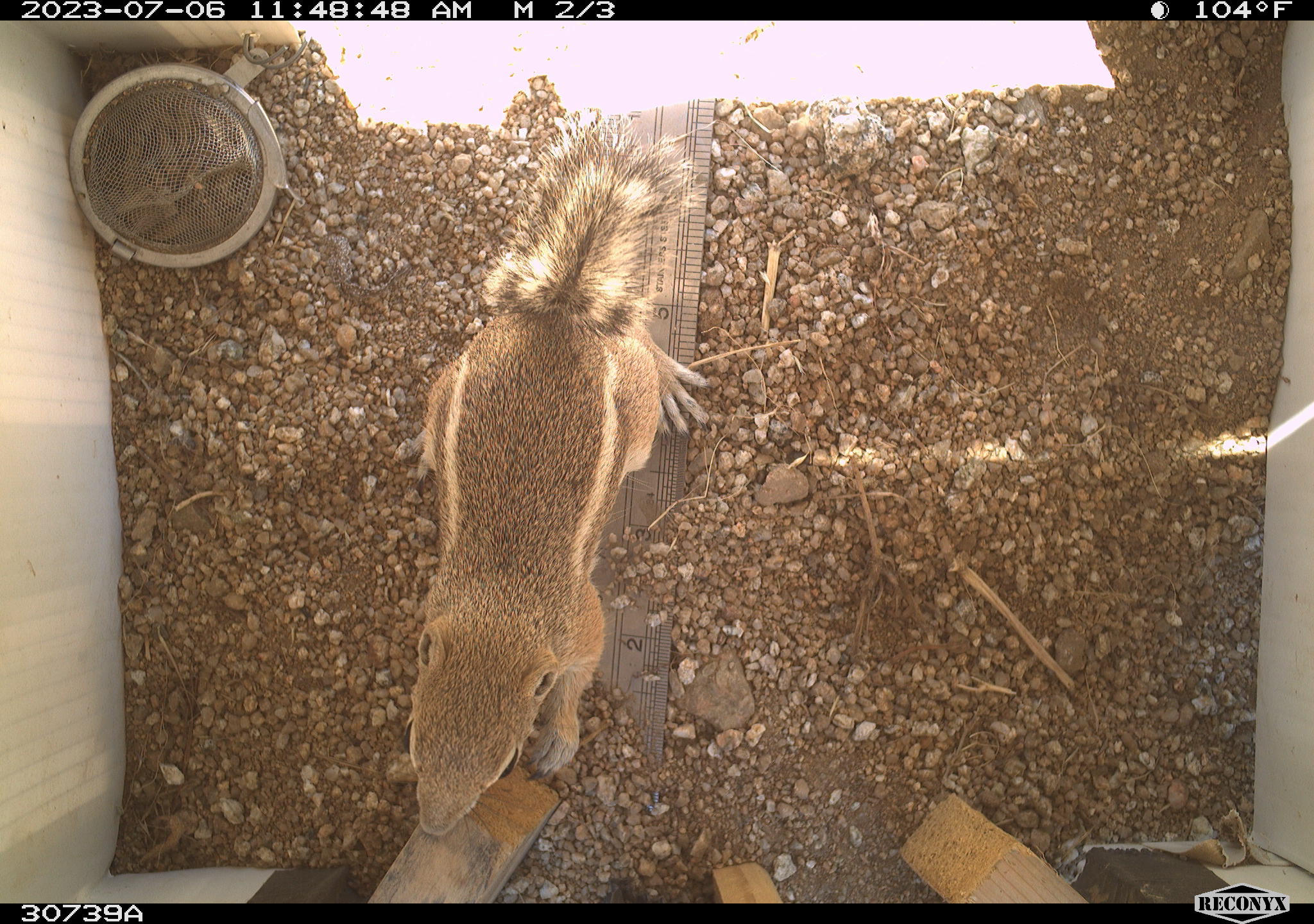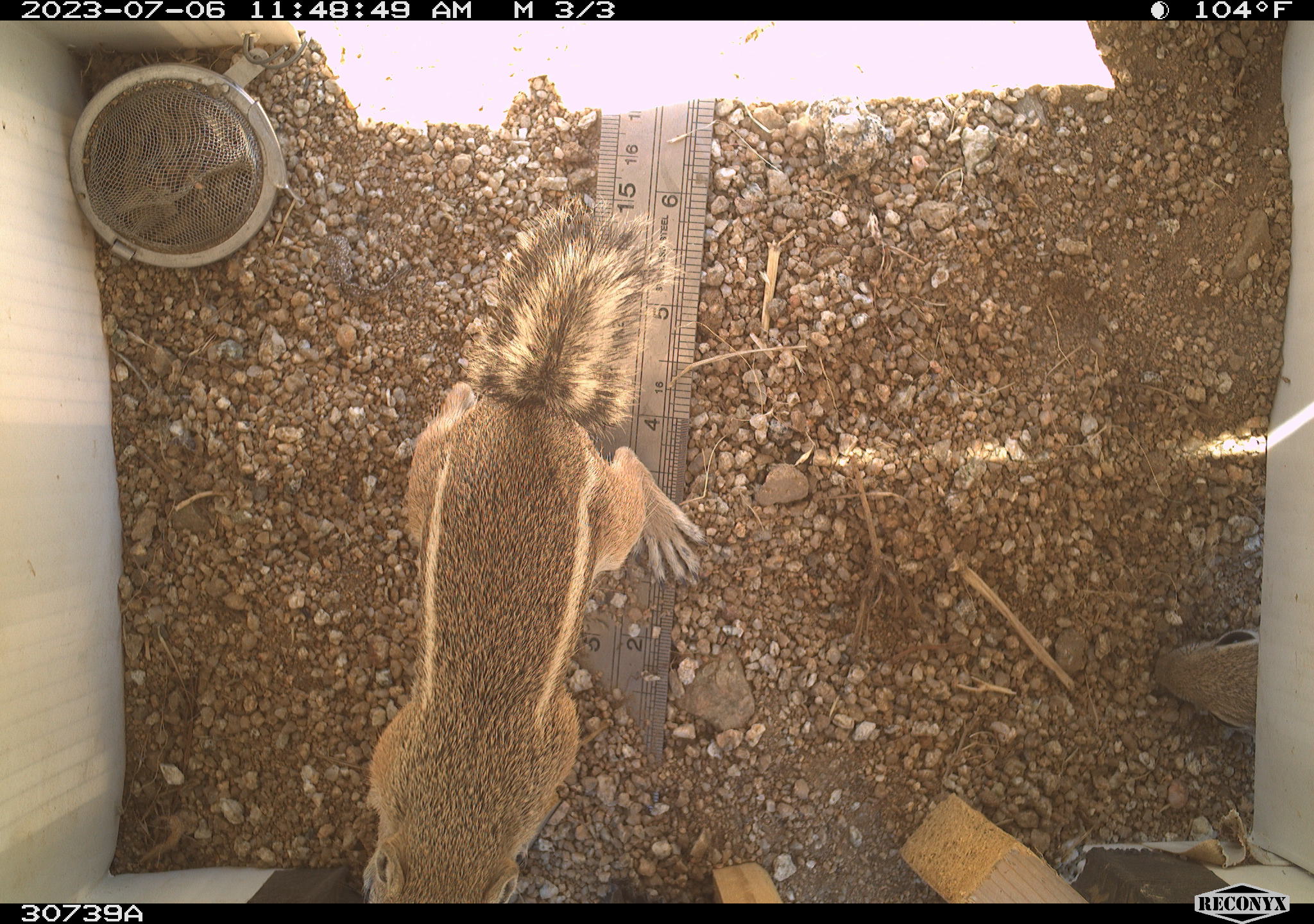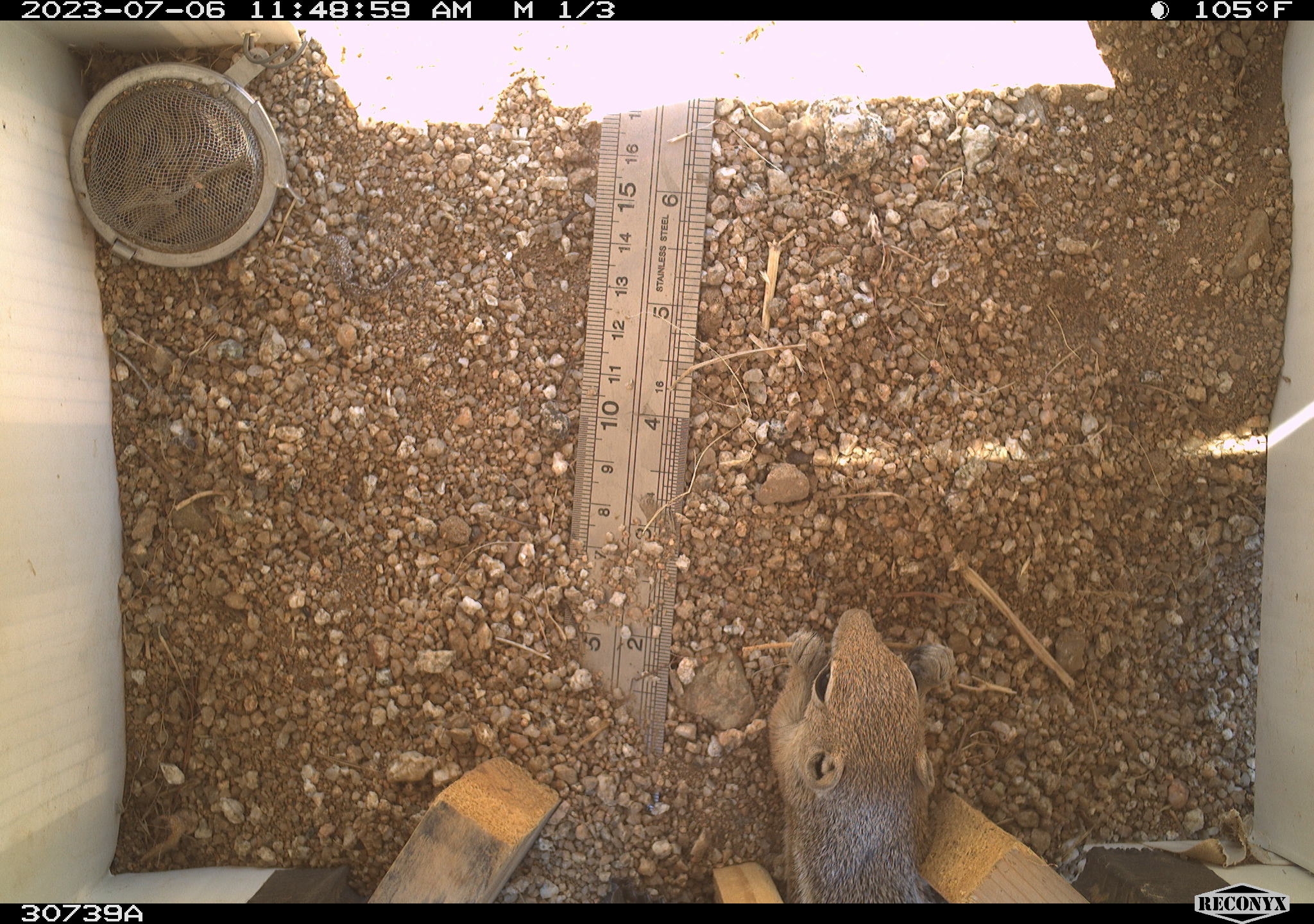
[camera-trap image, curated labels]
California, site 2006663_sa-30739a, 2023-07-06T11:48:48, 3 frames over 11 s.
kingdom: Animalia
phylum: Chordata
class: Mammalia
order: Rodentia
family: Sciuridae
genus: Ammospermophilus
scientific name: Ammospermophilus leucurus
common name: white-tailed antelope squirrel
White-tailed antelope squirrel (Ammospermophilus leucurus).